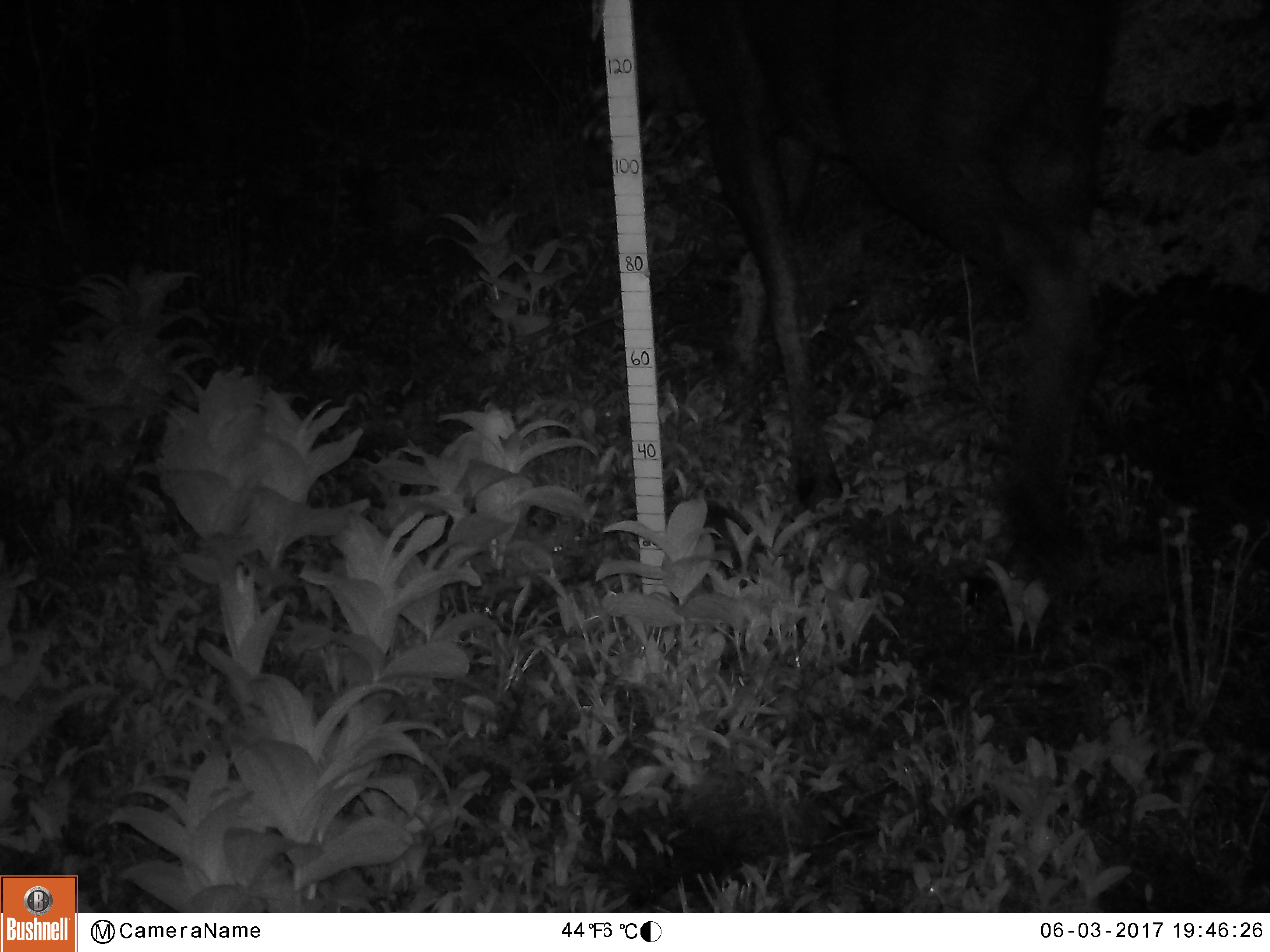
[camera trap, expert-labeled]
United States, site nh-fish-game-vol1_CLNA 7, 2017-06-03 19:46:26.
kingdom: Animalia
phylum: Chordata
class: Mammalia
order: Artiodactyla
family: Cervidae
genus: Alces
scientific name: Alces alces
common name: moose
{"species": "moose (Alces alces)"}